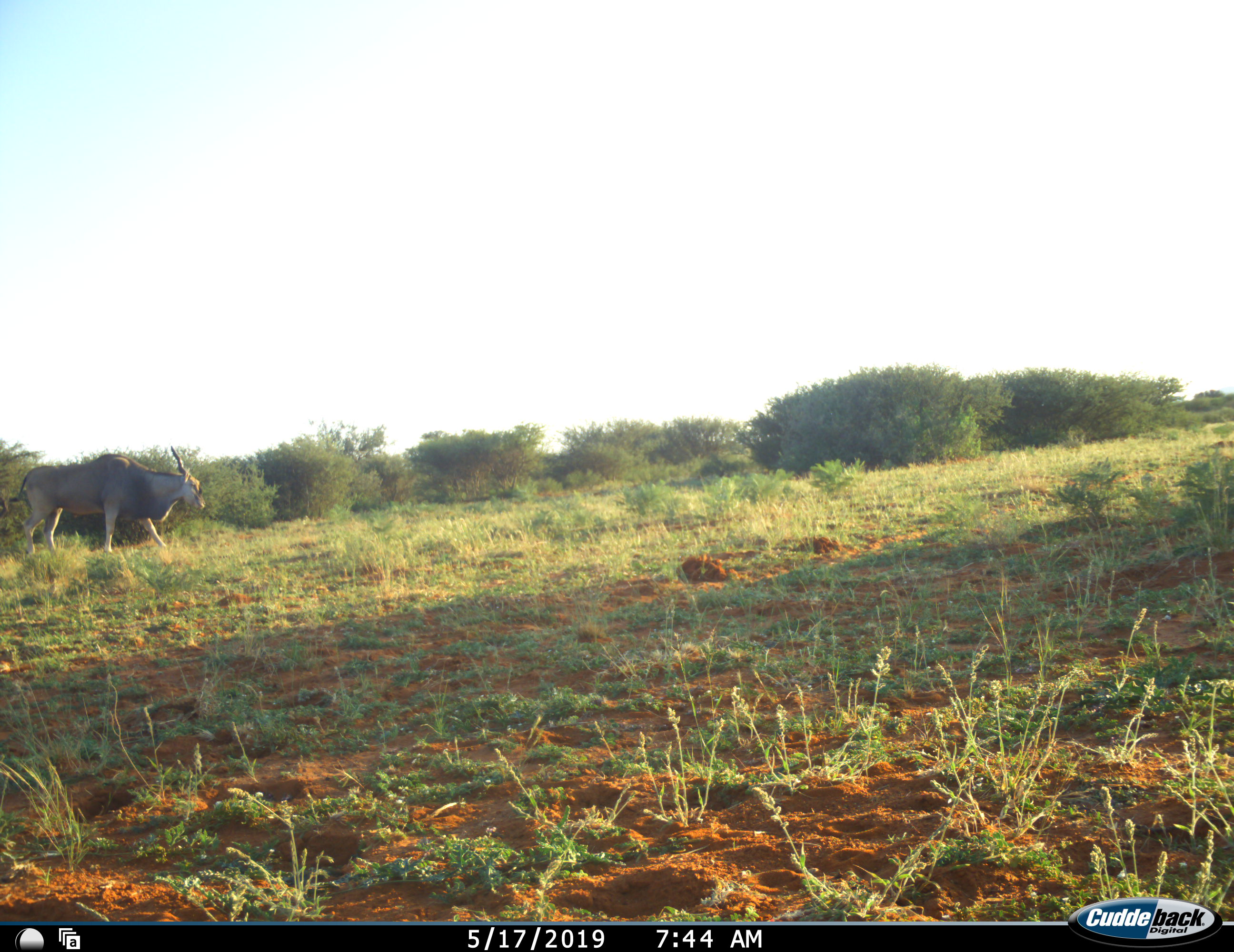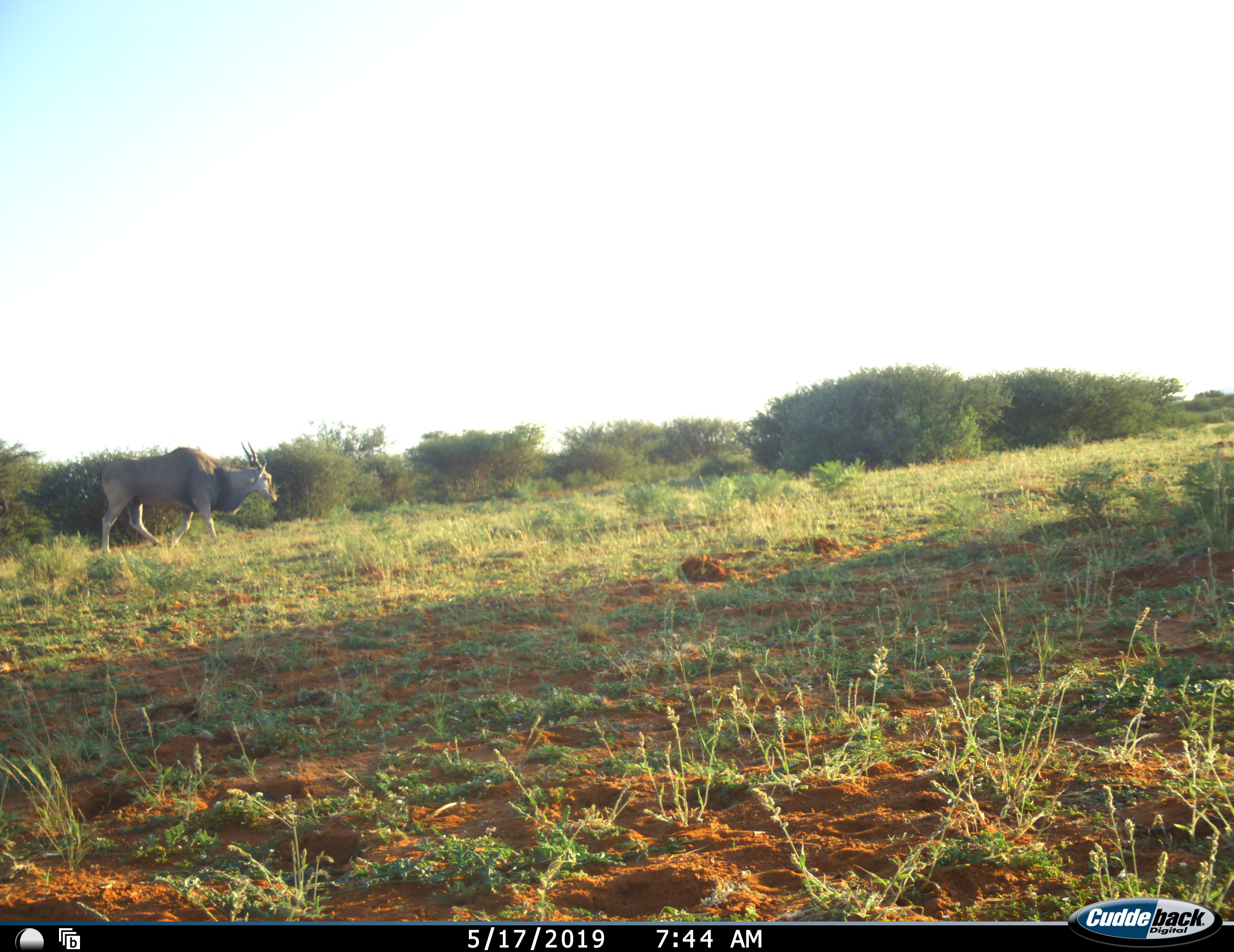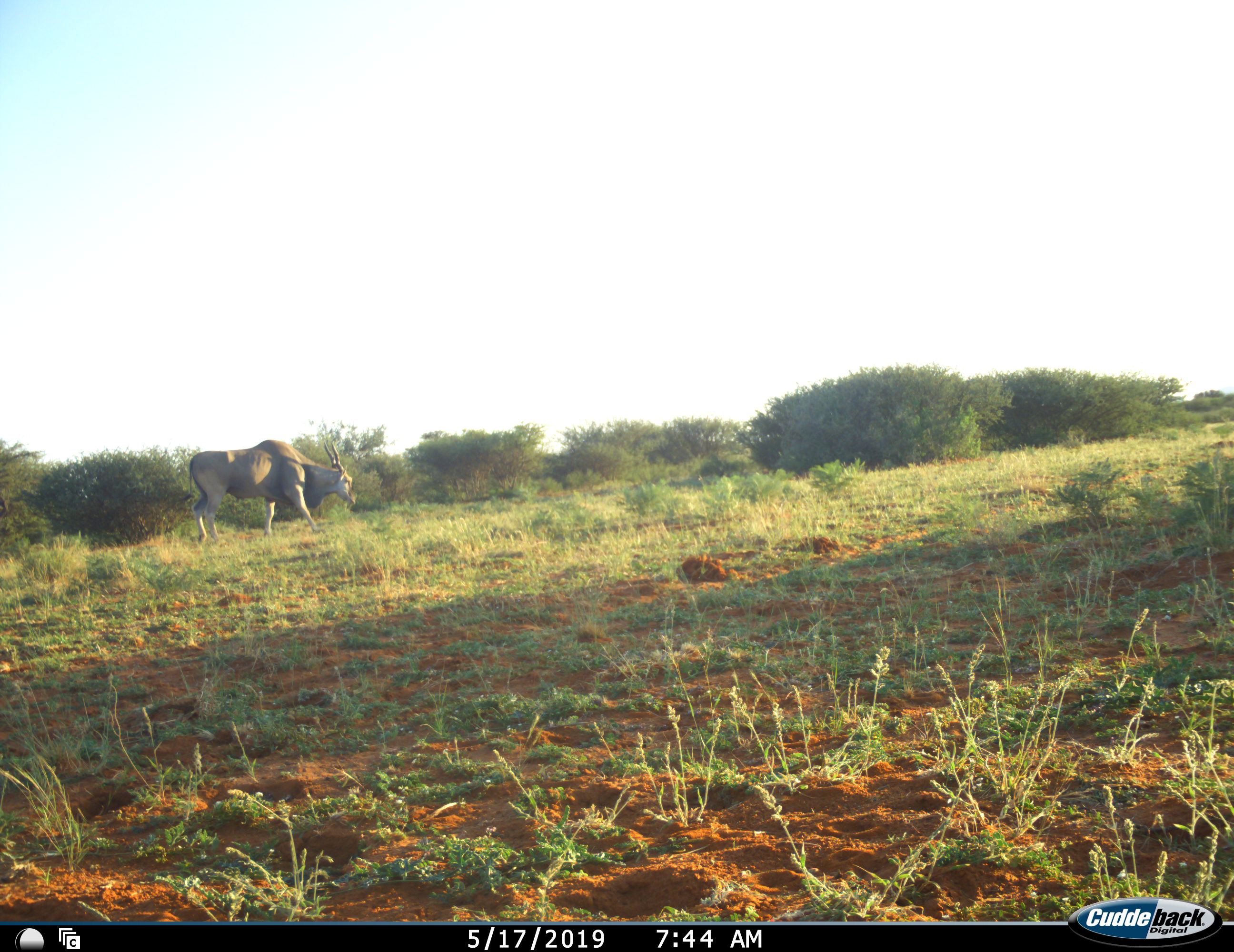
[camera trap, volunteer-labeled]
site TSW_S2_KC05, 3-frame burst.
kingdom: Animalia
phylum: Chordata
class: Mammalia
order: Artiodactyla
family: Bovidae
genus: Tragelaphus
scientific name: Tragelaphus oryx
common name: eland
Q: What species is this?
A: Eland (Tragelaphus oryx).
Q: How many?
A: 1.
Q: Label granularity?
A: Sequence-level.